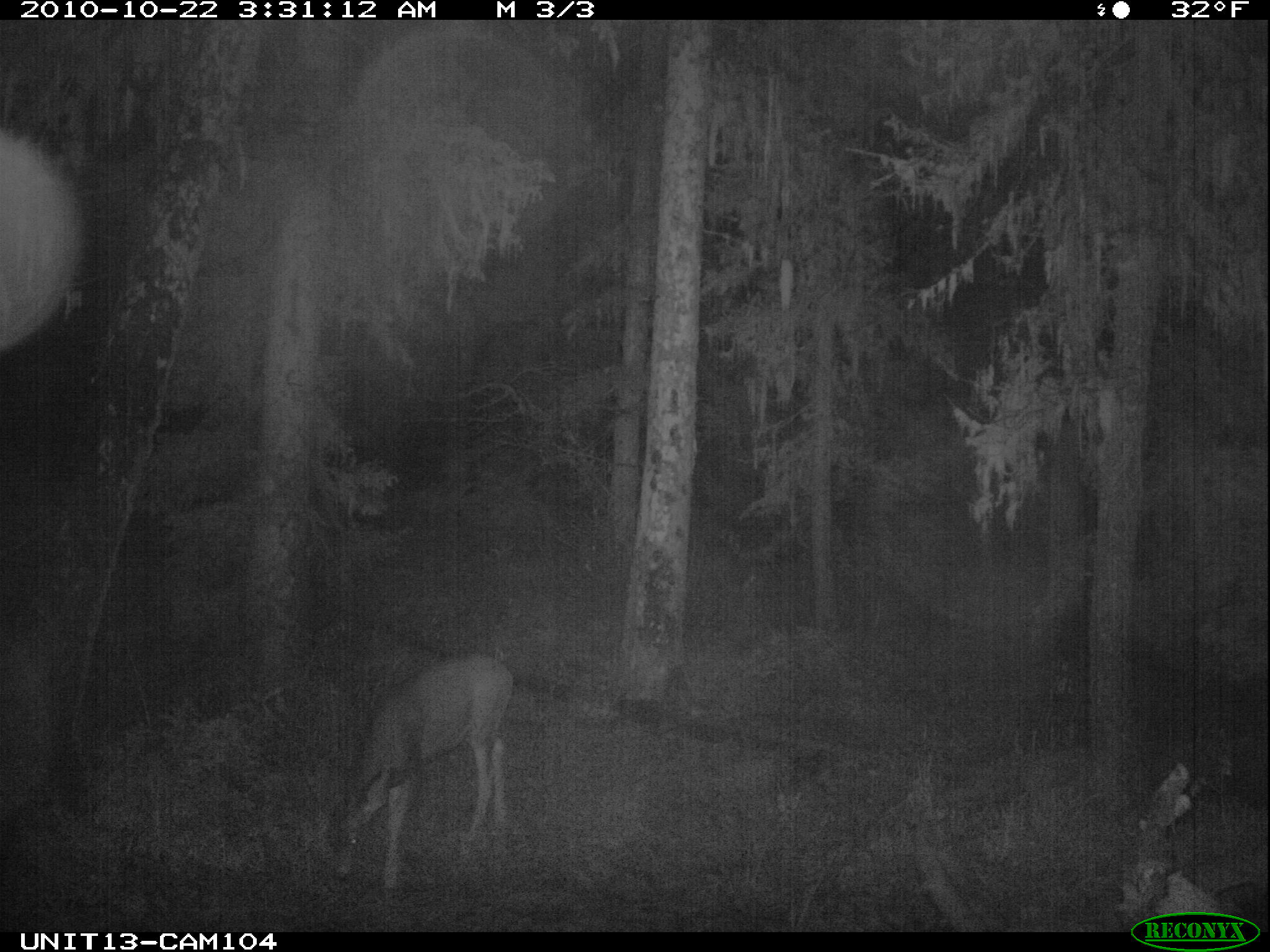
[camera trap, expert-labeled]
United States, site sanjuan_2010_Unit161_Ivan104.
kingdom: Animalia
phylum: Chordata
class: Mammalia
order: Artiodactyla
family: Cervidae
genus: Odocoileus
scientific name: Odocoileus hemionus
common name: mule deer